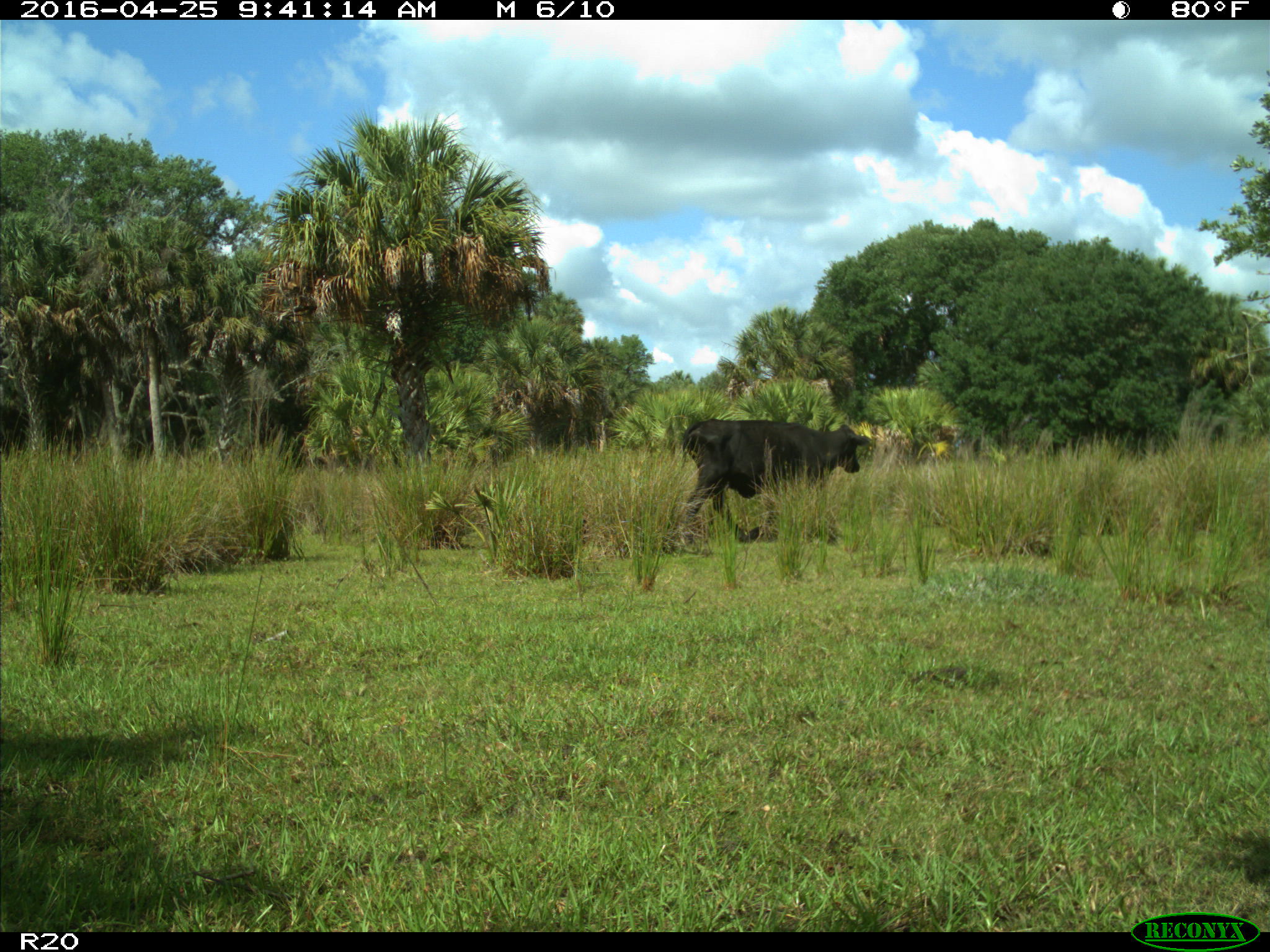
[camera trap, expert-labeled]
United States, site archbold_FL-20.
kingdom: Animalia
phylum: Chordata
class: Mammalia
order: Artiodactyla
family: Bovidae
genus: Bos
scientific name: Bos taurus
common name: domestic cow